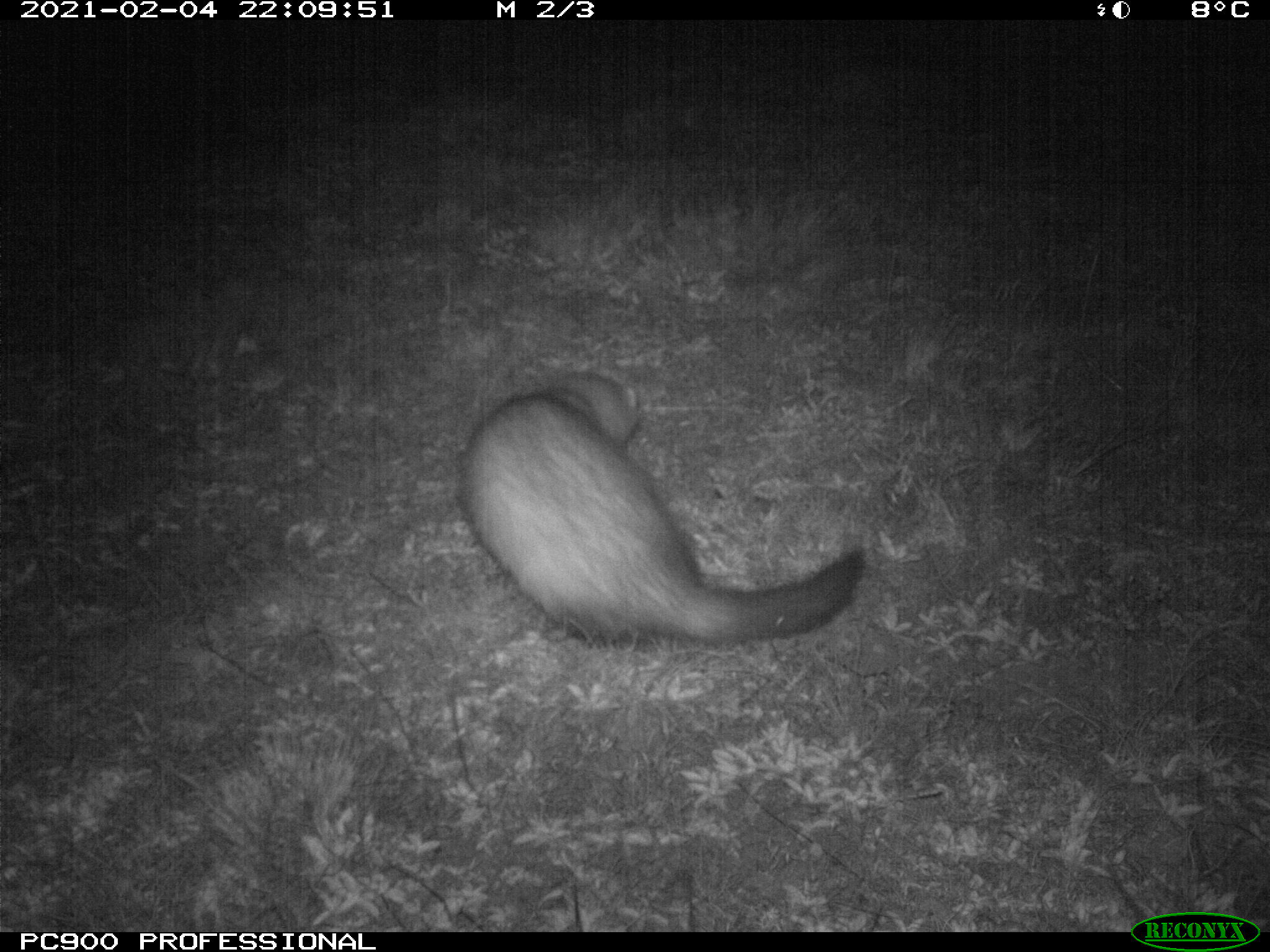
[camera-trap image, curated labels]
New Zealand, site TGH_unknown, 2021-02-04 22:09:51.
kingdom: Animalia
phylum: Chordata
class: Mammalia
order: Carnivora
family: Mustelidae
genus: Mustela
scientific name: Mustela furo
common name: ferret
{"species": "ferret (Mustela furo)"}